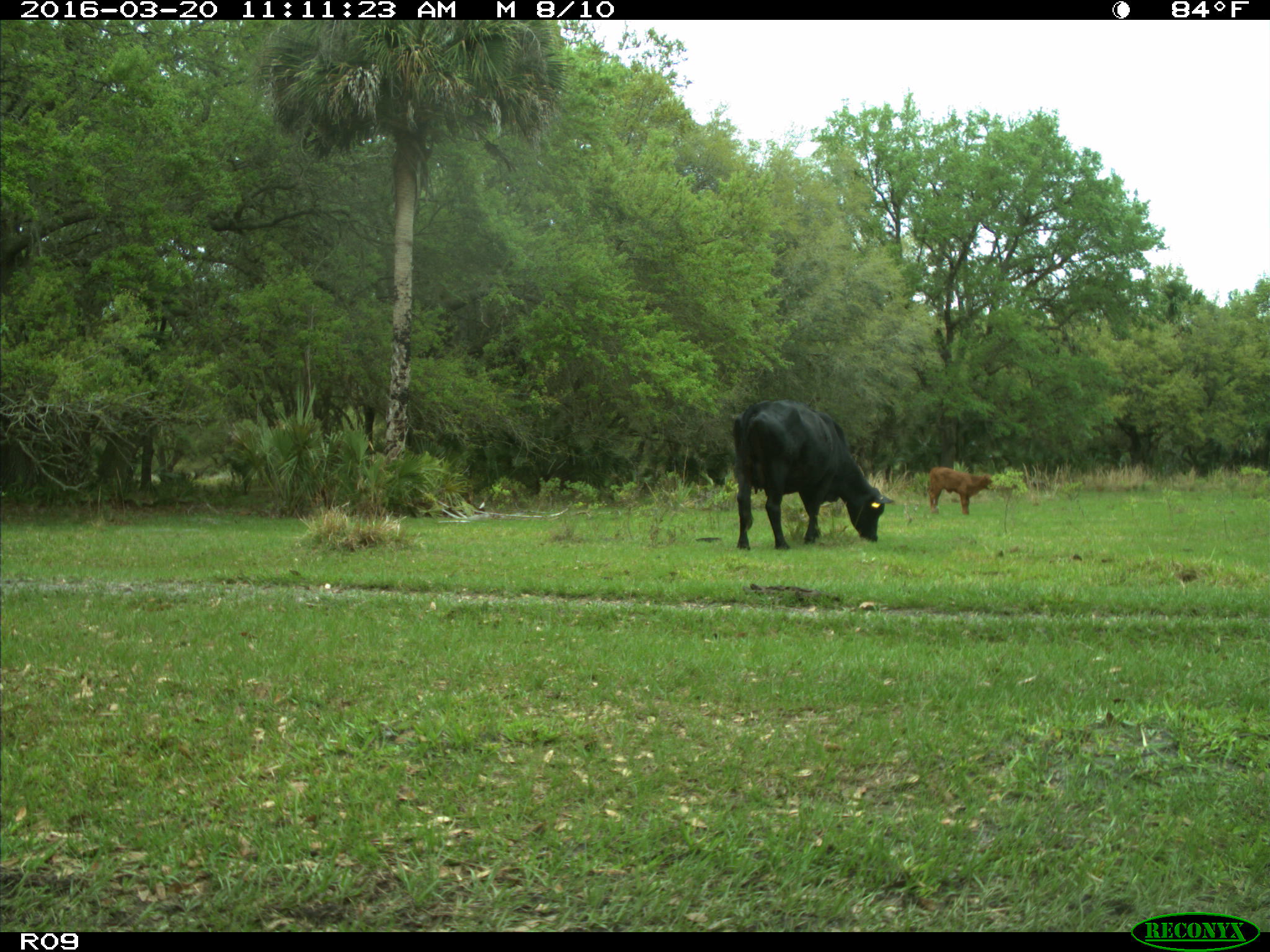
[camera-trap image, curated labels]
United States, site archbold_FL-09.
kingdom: Animalia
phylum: Chordata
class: Mammalia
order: Artiodactyla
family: Bovidae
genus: Bos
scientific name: Bos taurus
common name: domestic cow